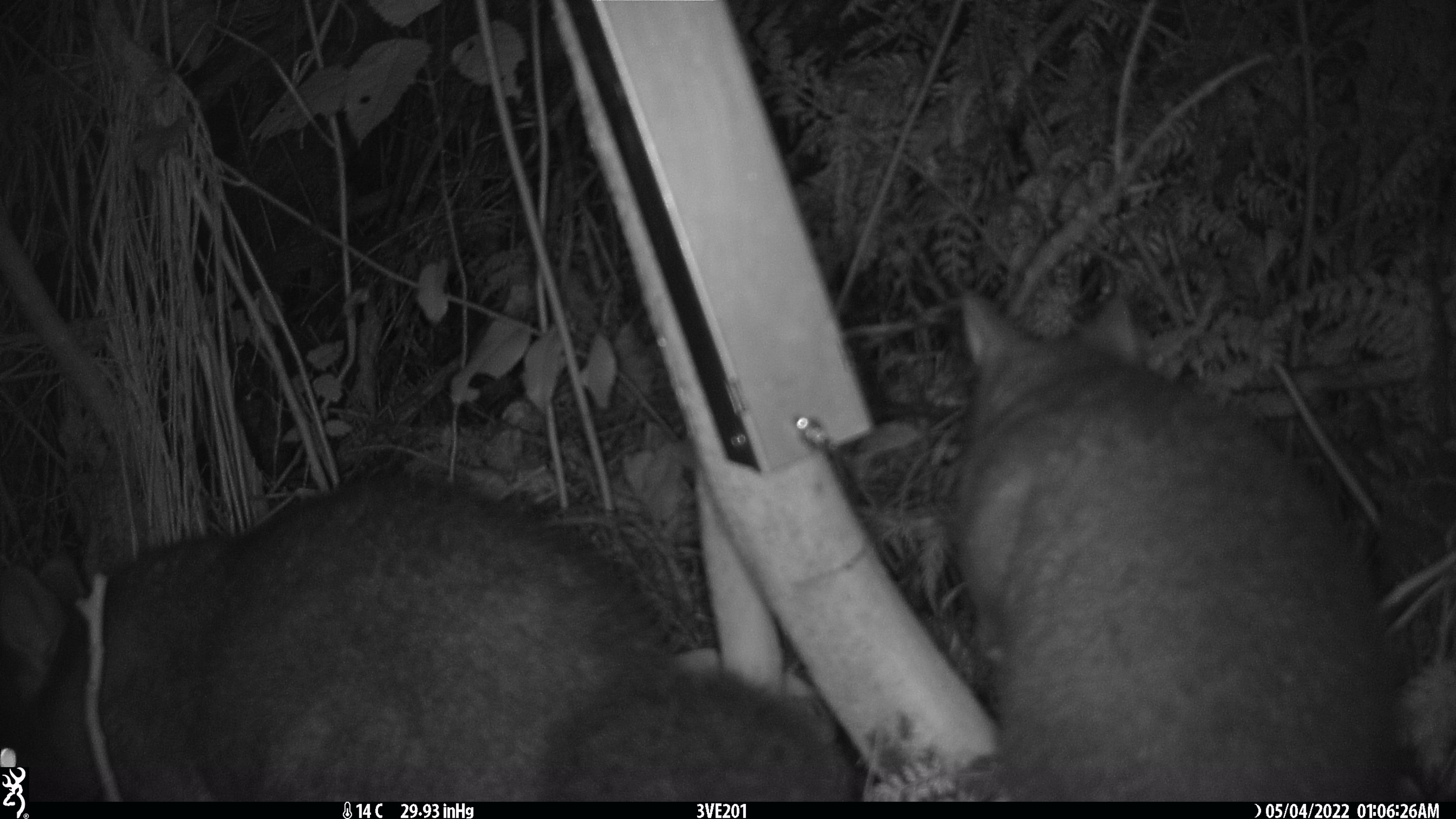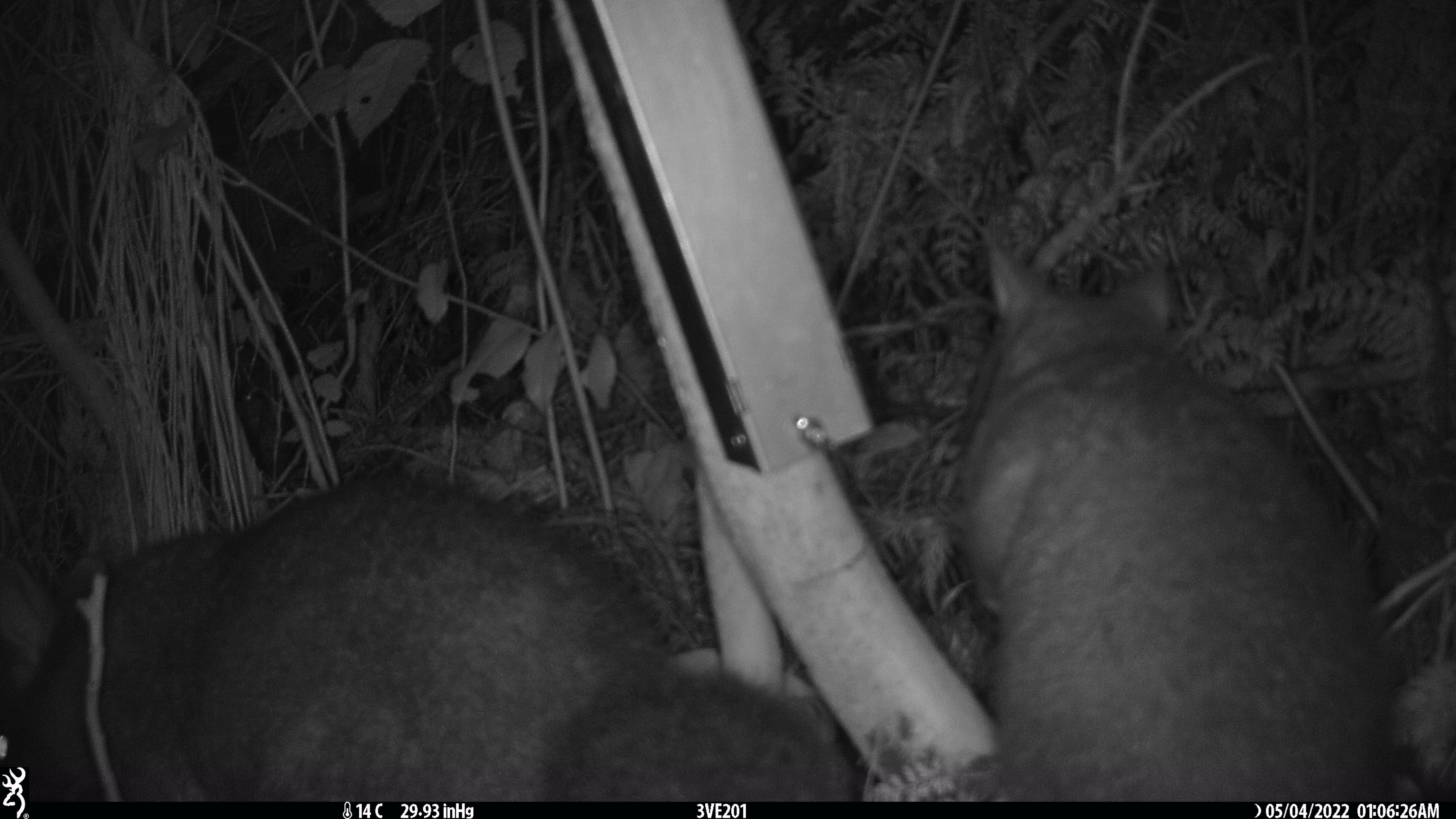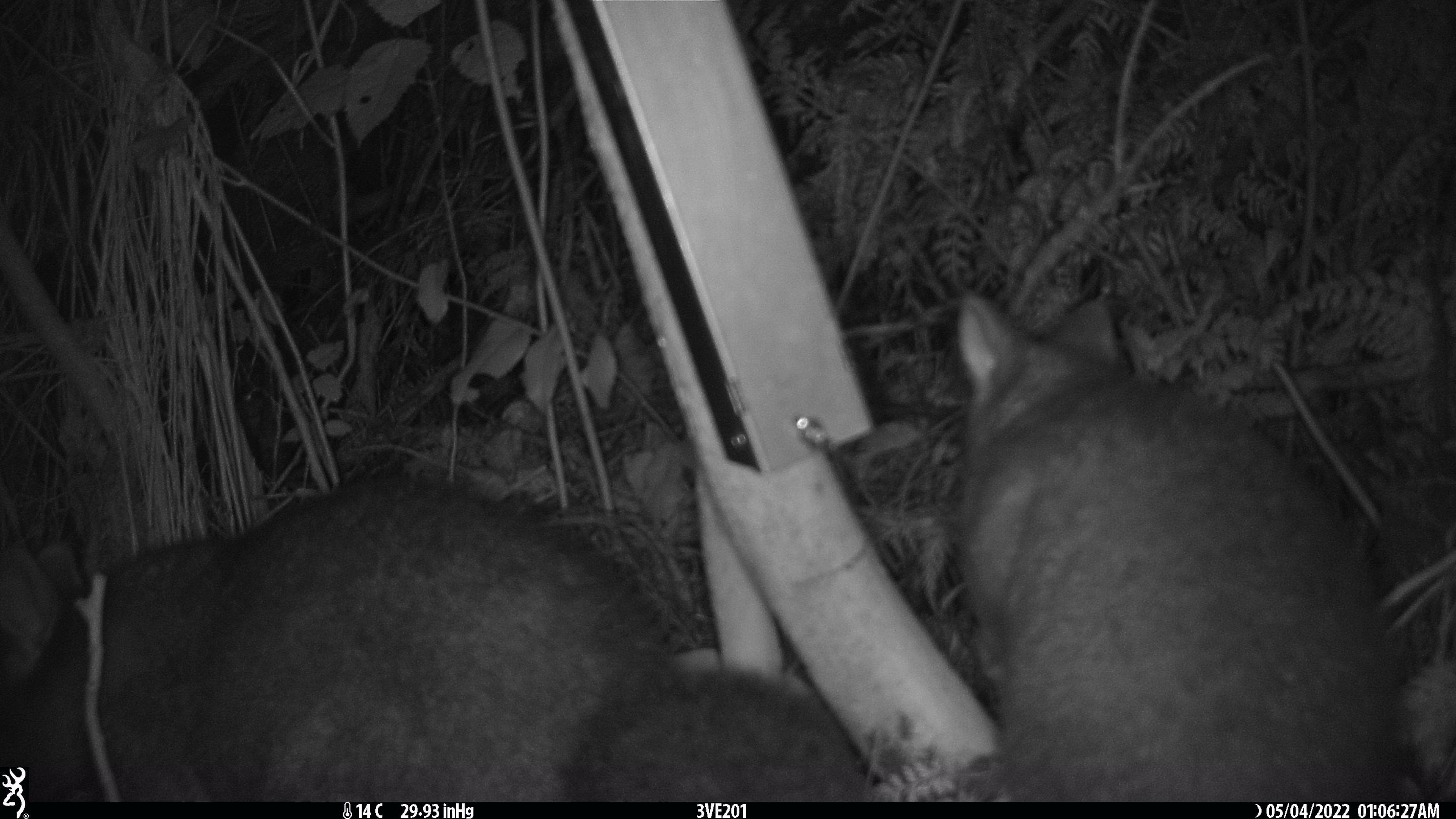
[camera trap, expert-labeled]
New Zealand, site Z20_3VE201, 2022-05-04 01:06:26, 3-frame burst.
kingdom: Animalia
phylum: Chordata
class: Mammalia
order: Diprotodontia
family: Phalangeridae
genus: Trichosurus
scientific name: Trichosurus vulpecula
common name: common brushtail possum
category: possum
Possum (common brushtail possum) (Trichosurus vulpecula).